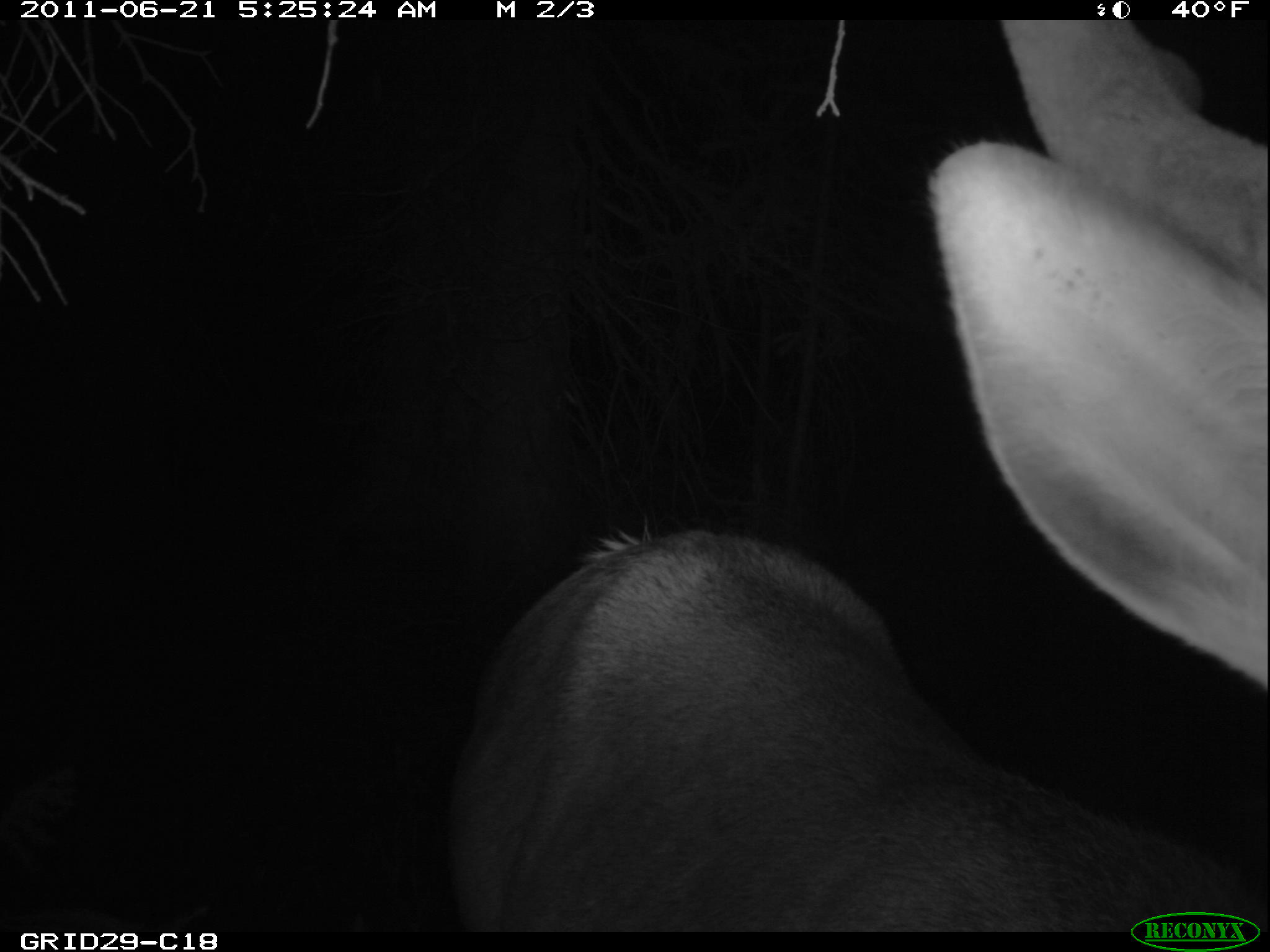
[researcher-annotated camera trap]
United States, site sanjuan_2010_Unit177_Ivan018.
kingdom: Animalia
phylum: Chordata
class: Mammalia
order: Artiodactyla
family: Cervidae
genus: Cervus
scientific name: Cervus elaphus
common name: red deer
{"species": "Cervus elaphus (red deer)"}